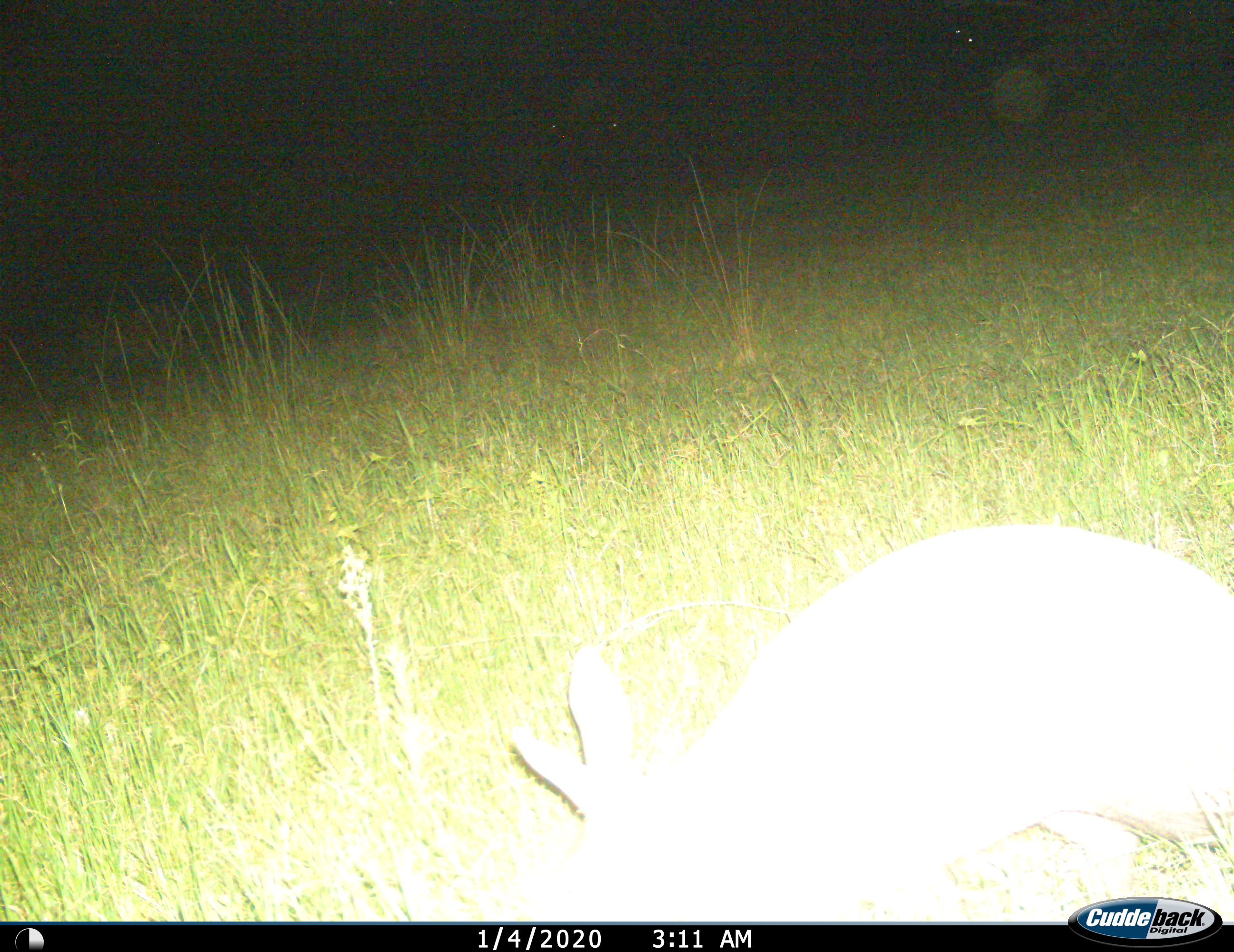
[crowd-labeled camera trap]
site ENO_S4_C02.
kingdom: Animalia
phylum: Chordata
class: Mammalia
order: Lagomorpha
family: Leporidae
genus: Lepus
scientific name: Lepus saxatilis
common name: scrub hare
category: haresavannah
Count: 1.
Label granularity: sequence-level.